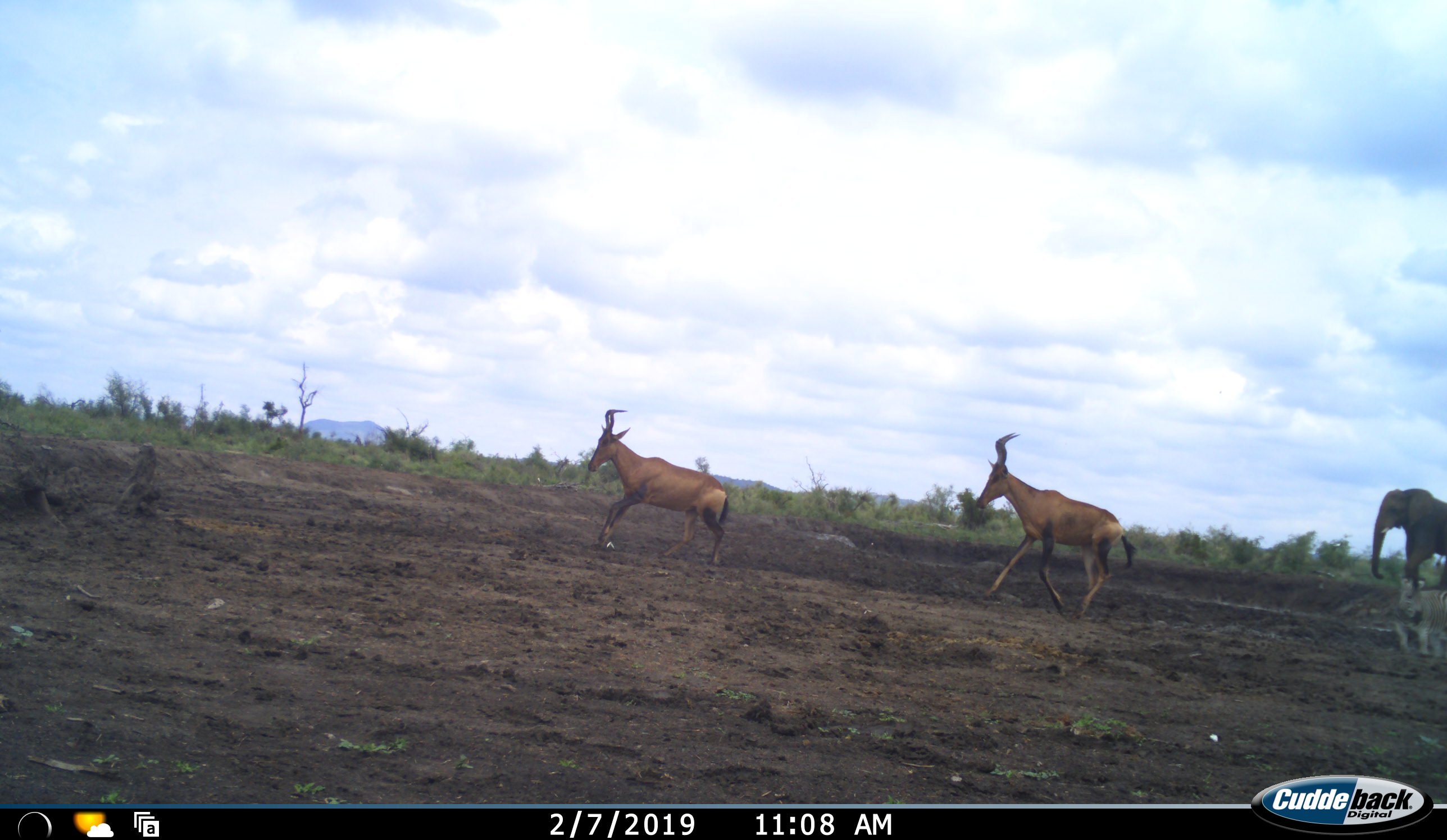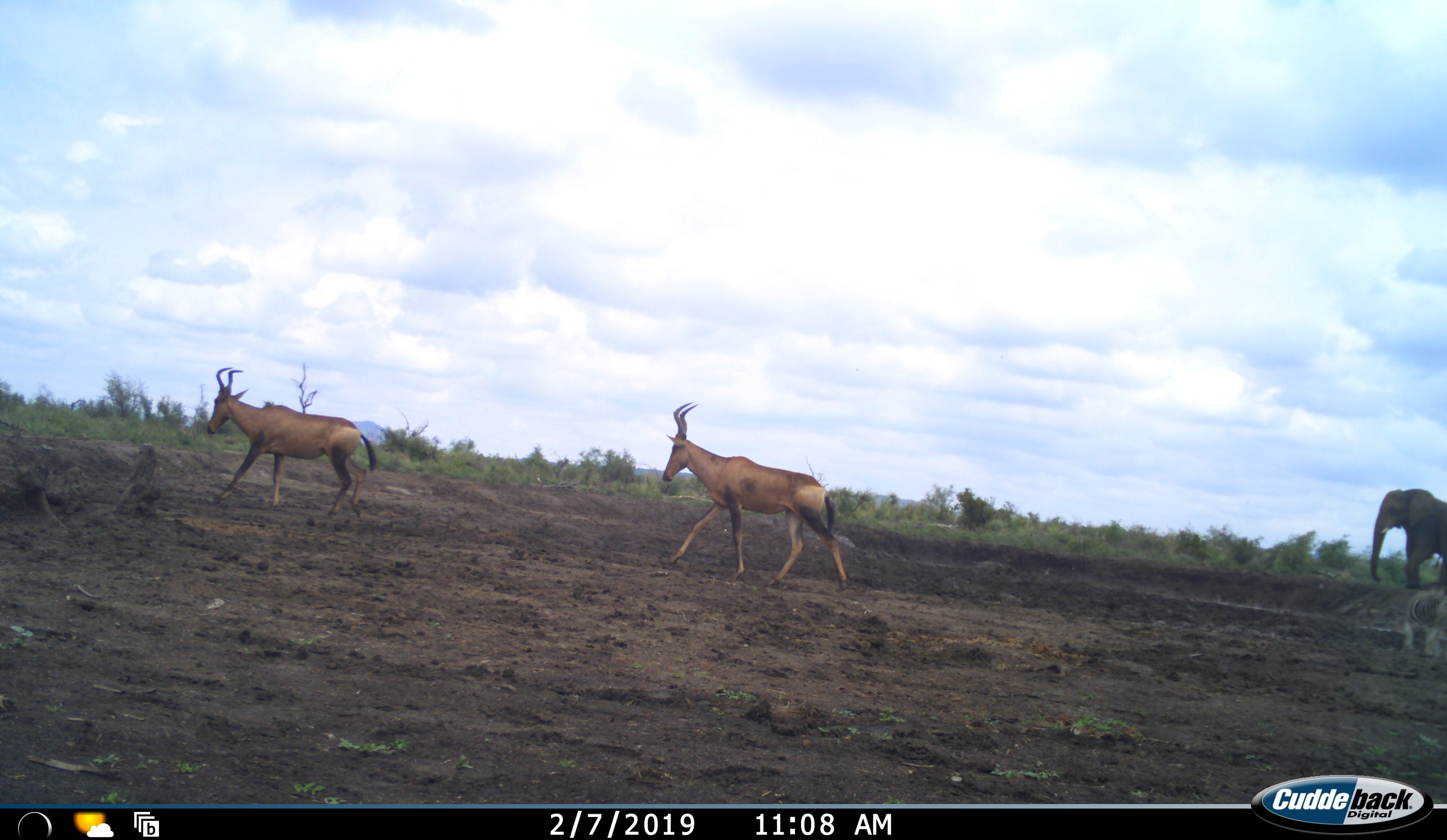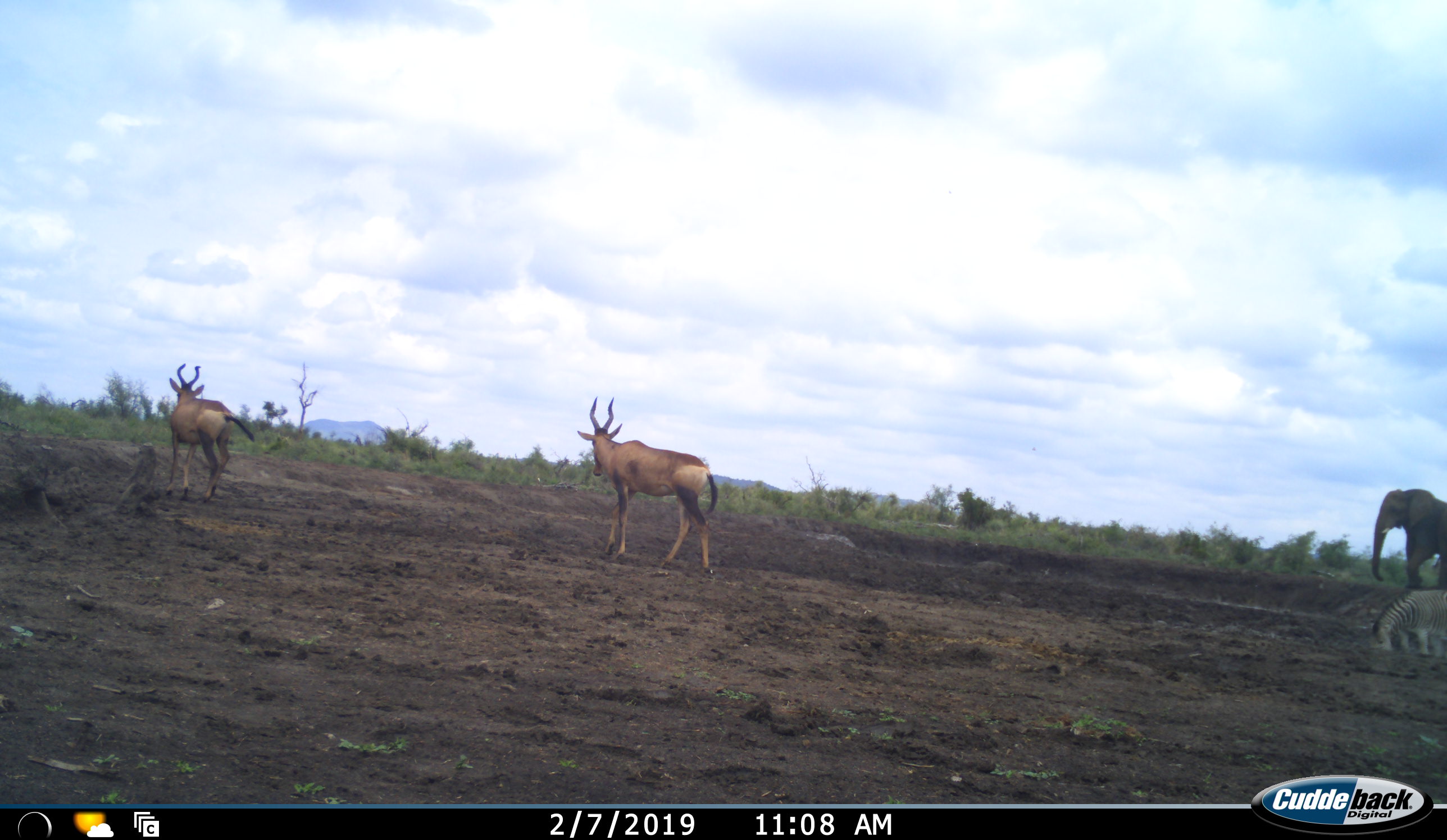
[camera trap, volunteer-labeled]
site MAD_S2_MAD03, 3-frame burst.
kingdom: Animalia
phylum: Chordata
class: Mammalia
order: Proboscidea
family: Elephantidae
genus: Loxodonta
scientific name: Loxodonta africana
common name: african bush elephant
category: elephant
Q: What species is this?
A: Elephant (african bush elephant) (Loxodonta africana).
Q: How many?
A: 1.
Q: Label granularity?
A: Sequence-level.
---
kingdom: Animalia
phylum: Chordata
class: Mammalia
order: Perissodactyla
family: Equidae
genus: Equus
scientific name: Equus quagga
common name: plains zebra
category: zebraplains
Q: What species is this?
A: Zebraplains (plains zebra) (Equus quagga).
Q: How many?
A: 1.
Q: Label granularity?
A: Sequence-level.